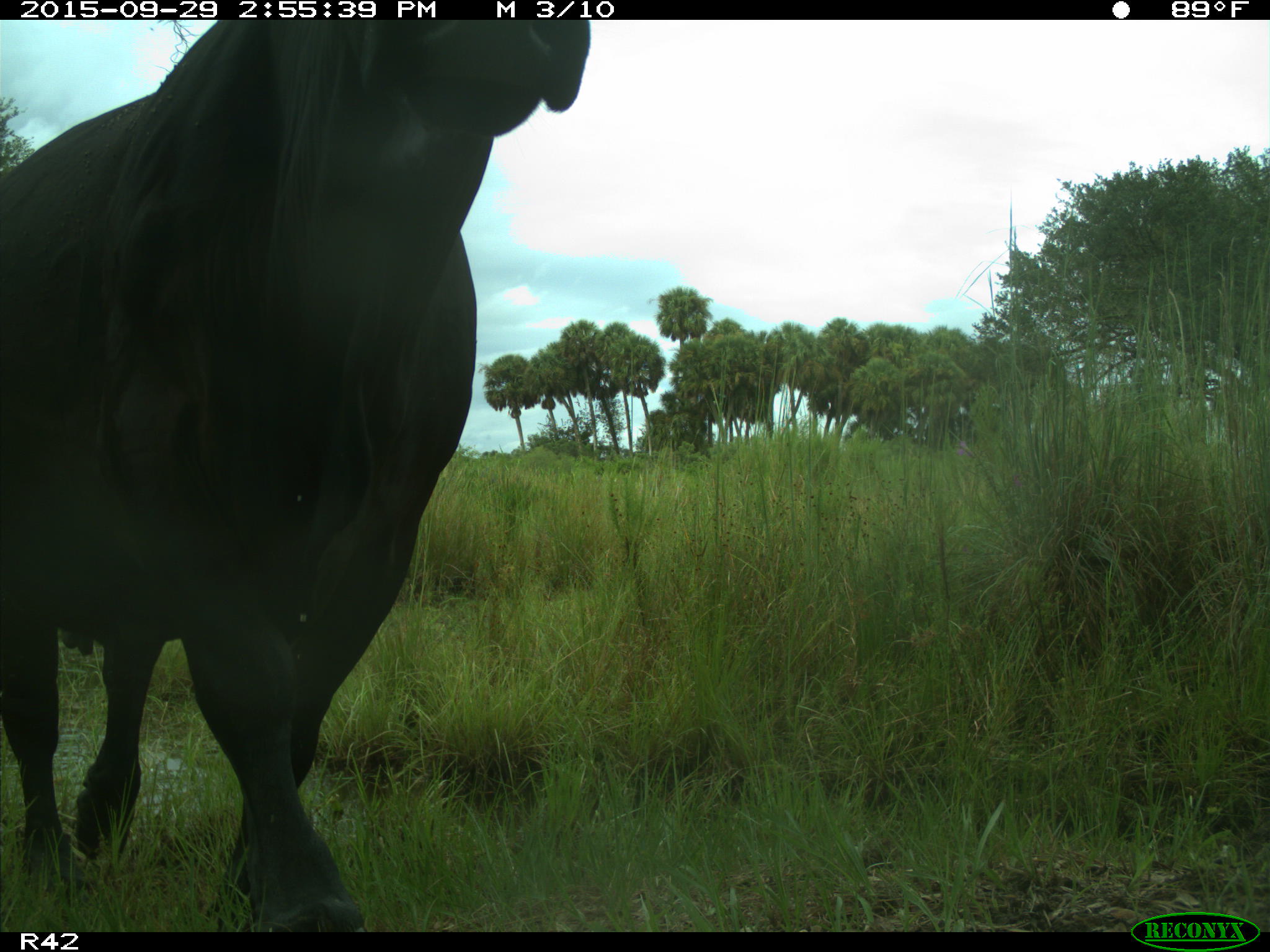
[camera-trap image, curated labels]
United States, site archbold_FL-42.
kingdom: Animalia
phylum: Chordata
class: Mammalia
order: Artiodactyla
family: Bovidae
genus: Bos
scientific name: Bos taurus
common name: domestic cow